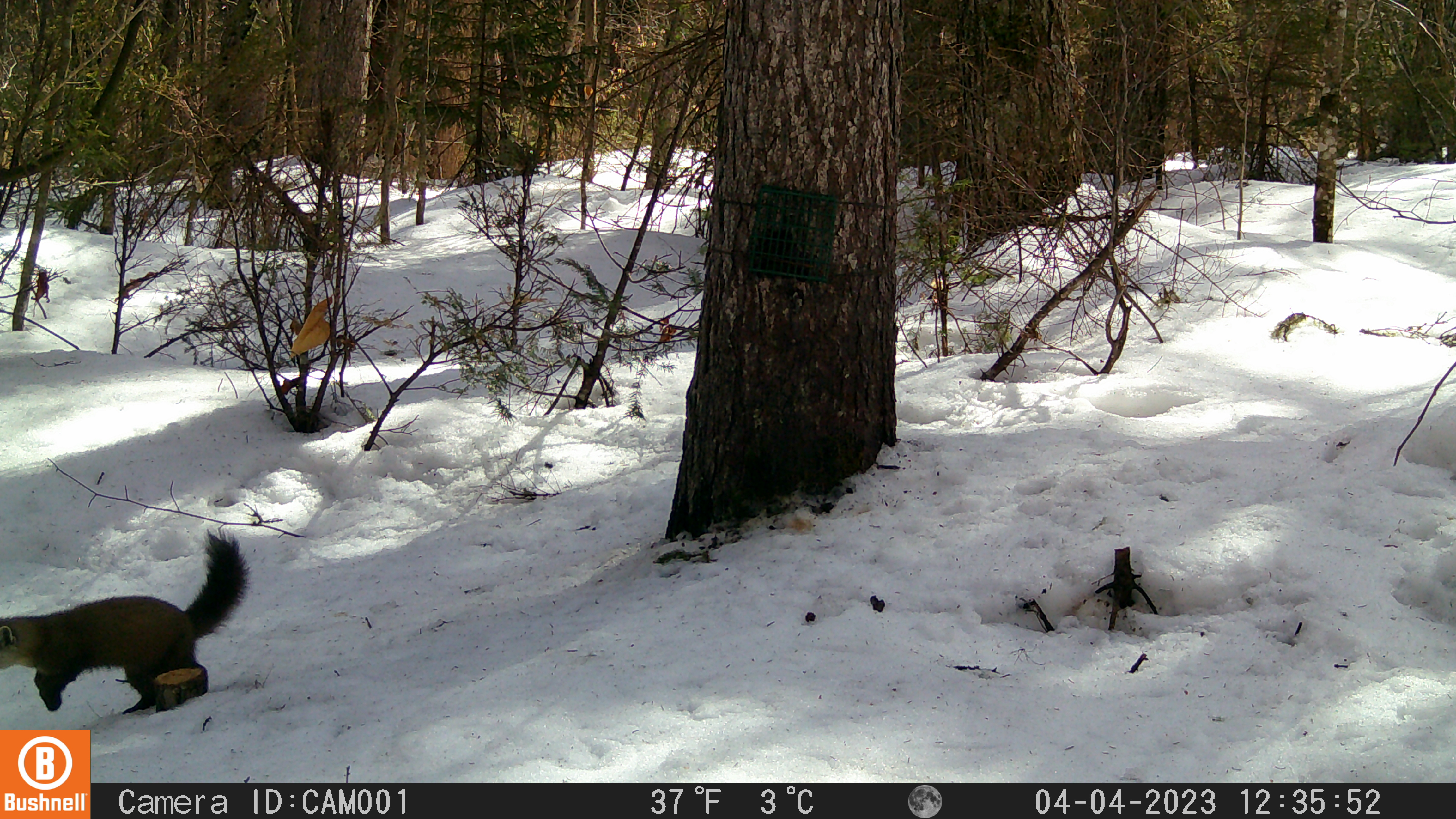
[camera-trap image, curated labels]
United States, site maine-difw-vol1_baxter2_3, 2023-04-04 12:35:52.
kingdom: Animalia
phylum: Chordata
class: Mammalia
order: Carnivora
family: Mustelidae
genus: Martes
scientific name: Martes americana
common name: american marten